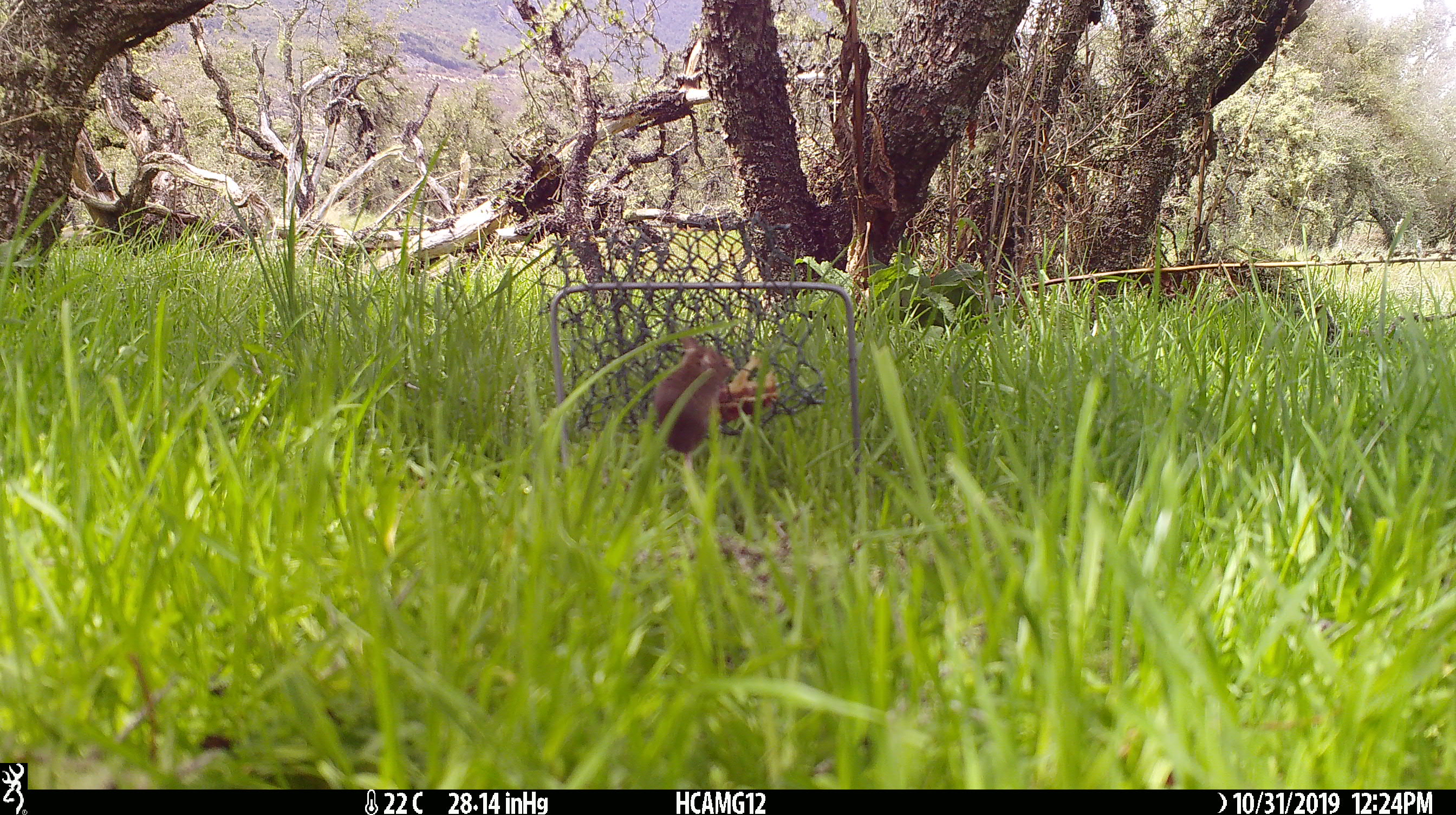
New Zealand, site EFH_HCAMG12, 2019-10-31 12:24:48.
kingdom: Animalia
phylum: Chordata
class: Mammalia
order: Rodentia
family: Muridae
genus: Mus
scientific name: Mus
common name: mouse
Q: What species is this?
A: Mouse (Mus).